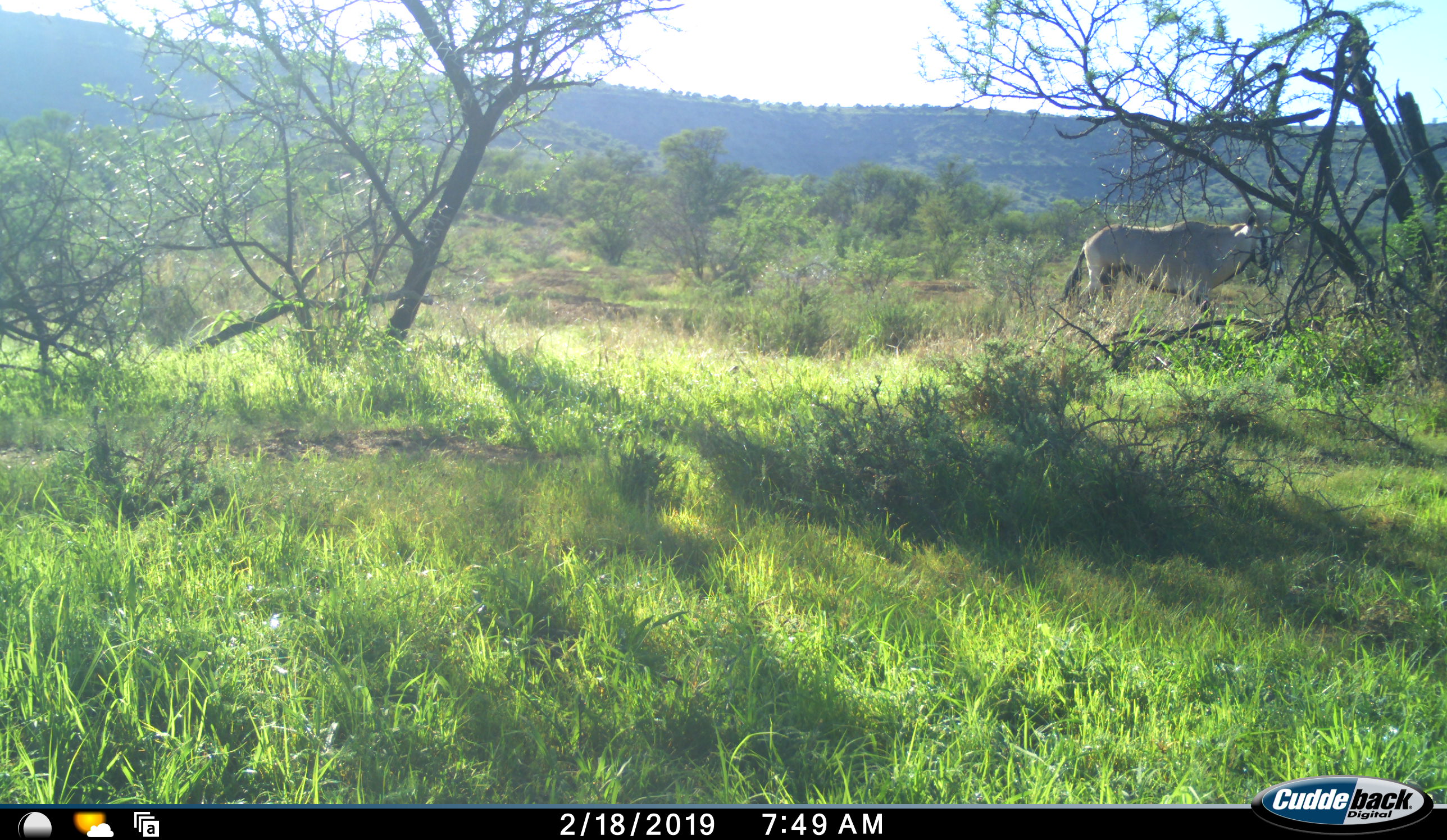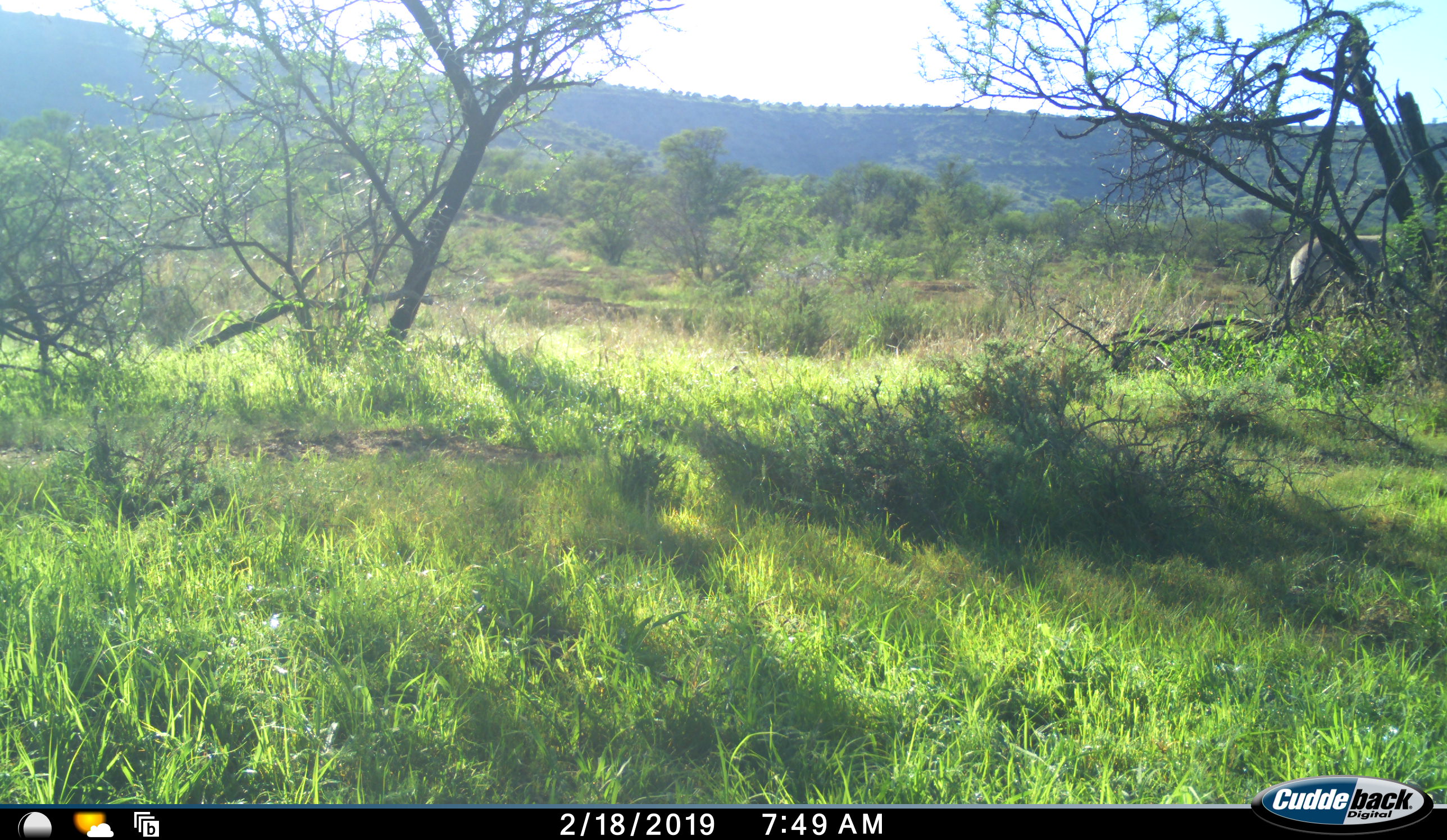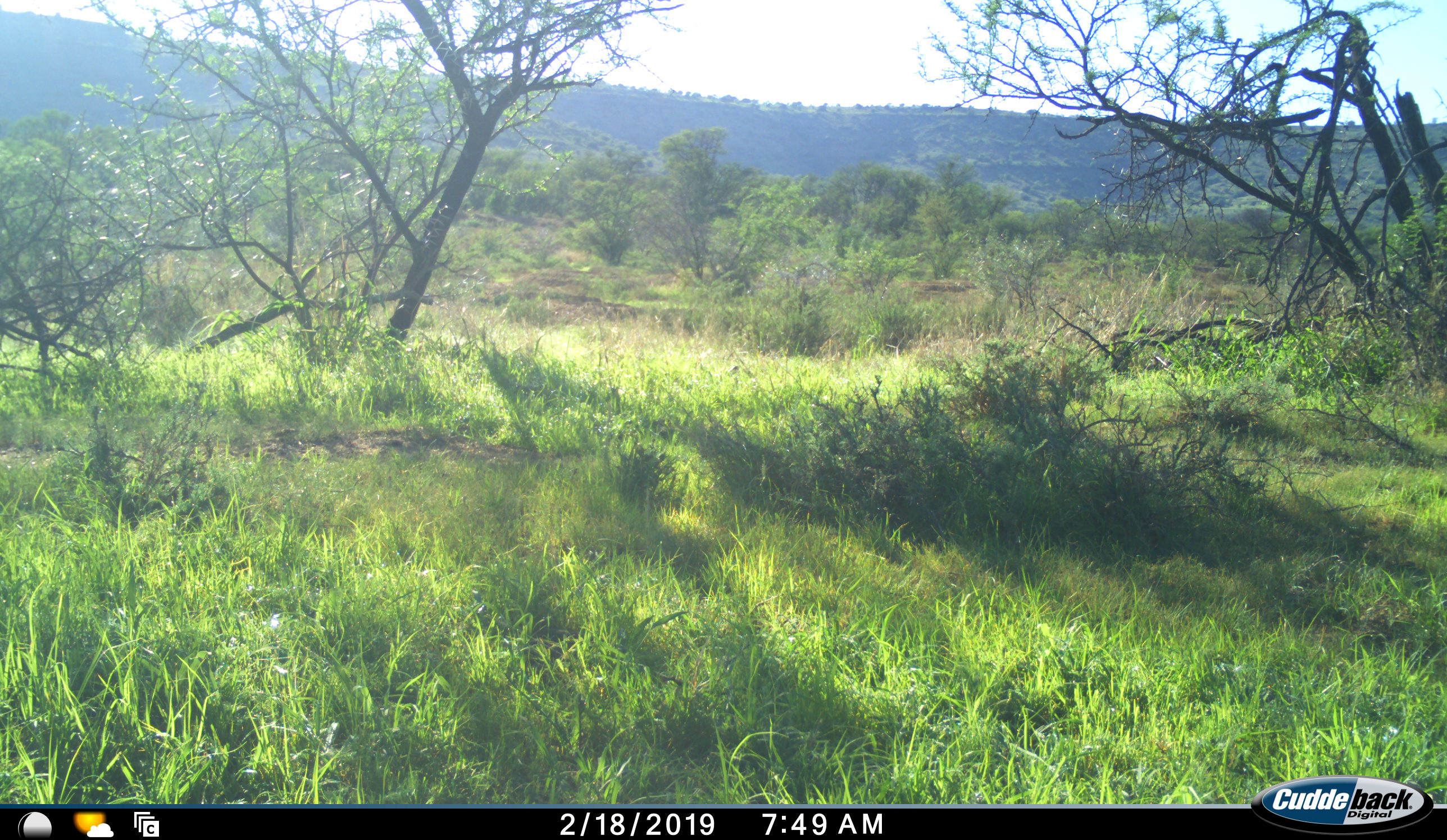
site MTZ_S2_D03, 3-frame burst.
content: unidentified animal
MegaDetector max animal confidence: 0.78